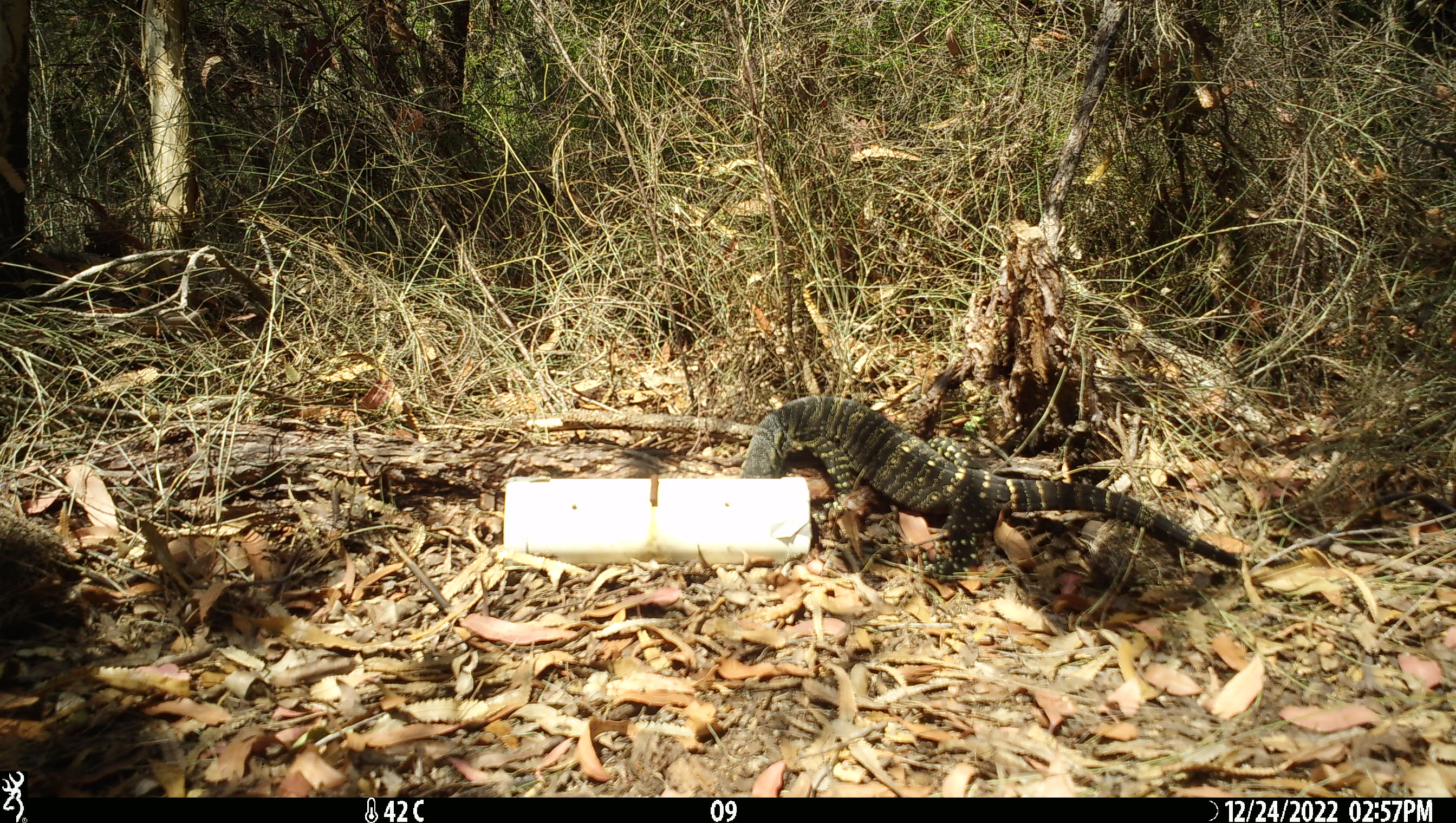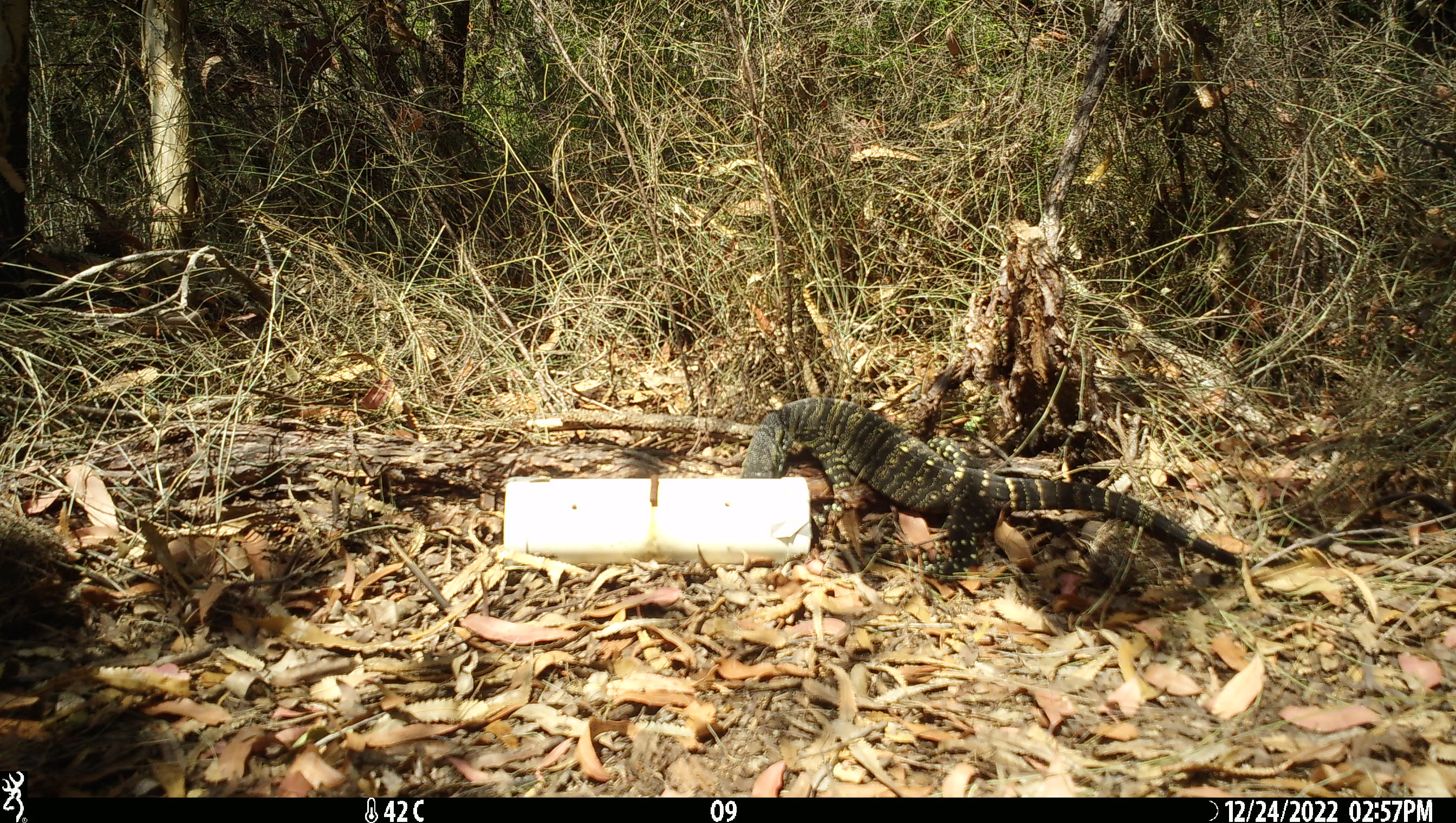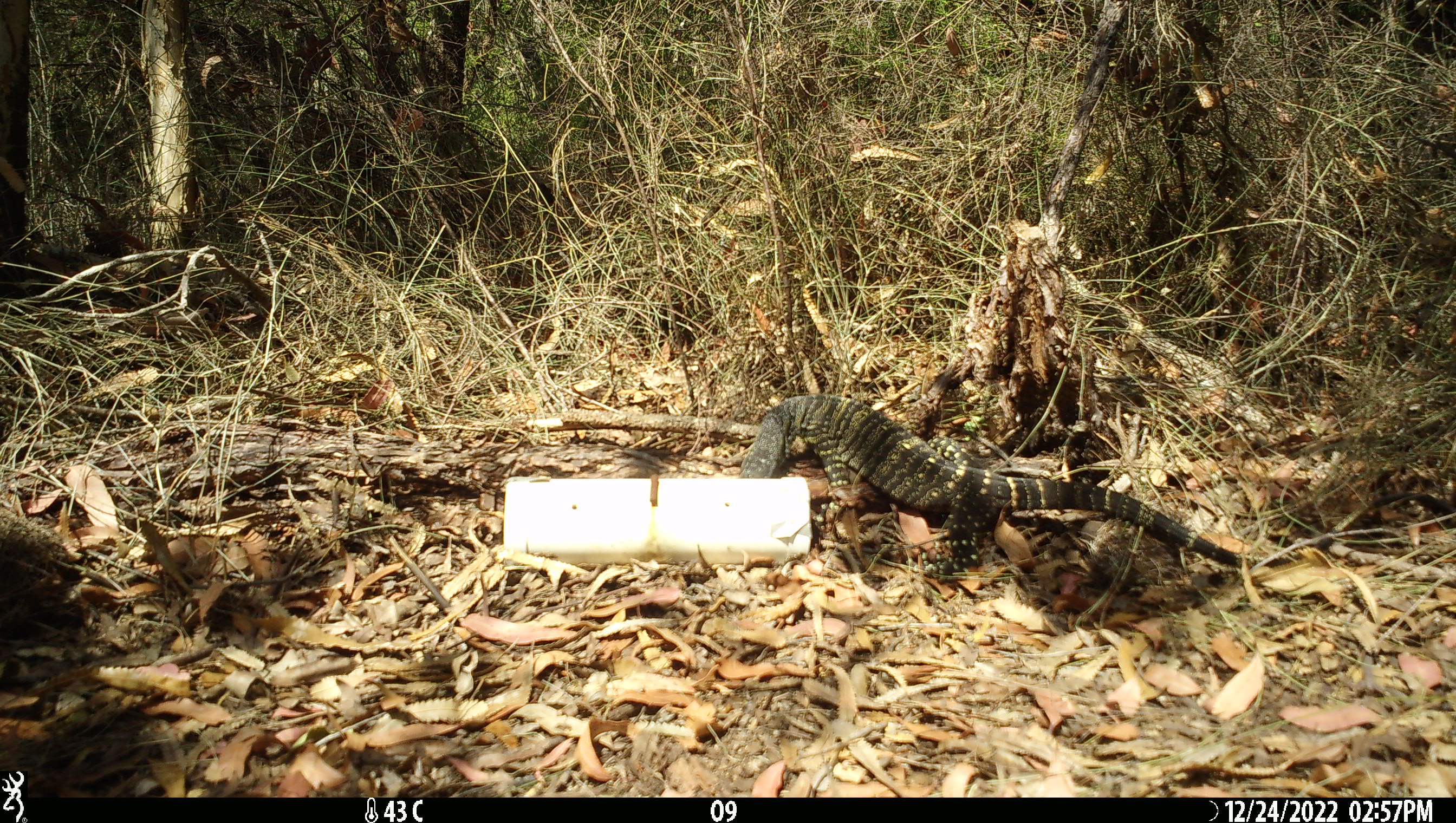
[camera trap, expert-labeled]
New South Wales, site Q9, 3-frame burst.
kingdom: Animalia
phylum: Chordata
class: Reptilia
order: Squamata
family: Varanidae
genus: Varanus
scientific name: Varanus varius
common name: lace monitor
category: goanna